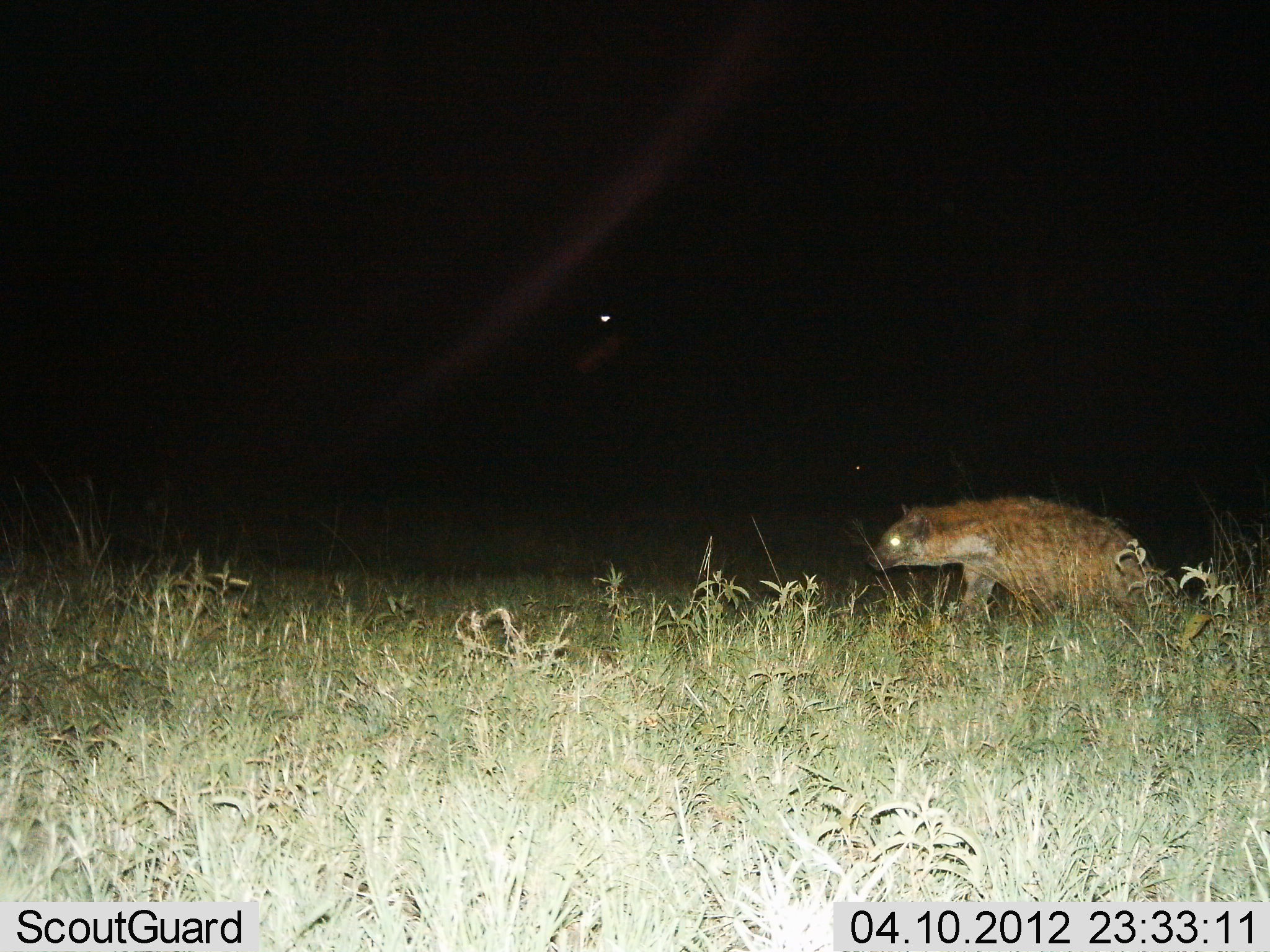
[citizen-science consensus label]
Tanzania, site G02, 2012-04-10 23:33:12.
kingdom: Animalia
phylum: Chordata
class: Mammalia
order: Carnivora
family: Hyaenidae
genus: Crocuta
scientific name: Crocuta crocuta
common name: spotted hyena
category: hyenaspotted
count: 1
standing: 25%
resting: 0%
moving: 75%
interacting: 0%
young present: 0%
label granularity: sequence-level